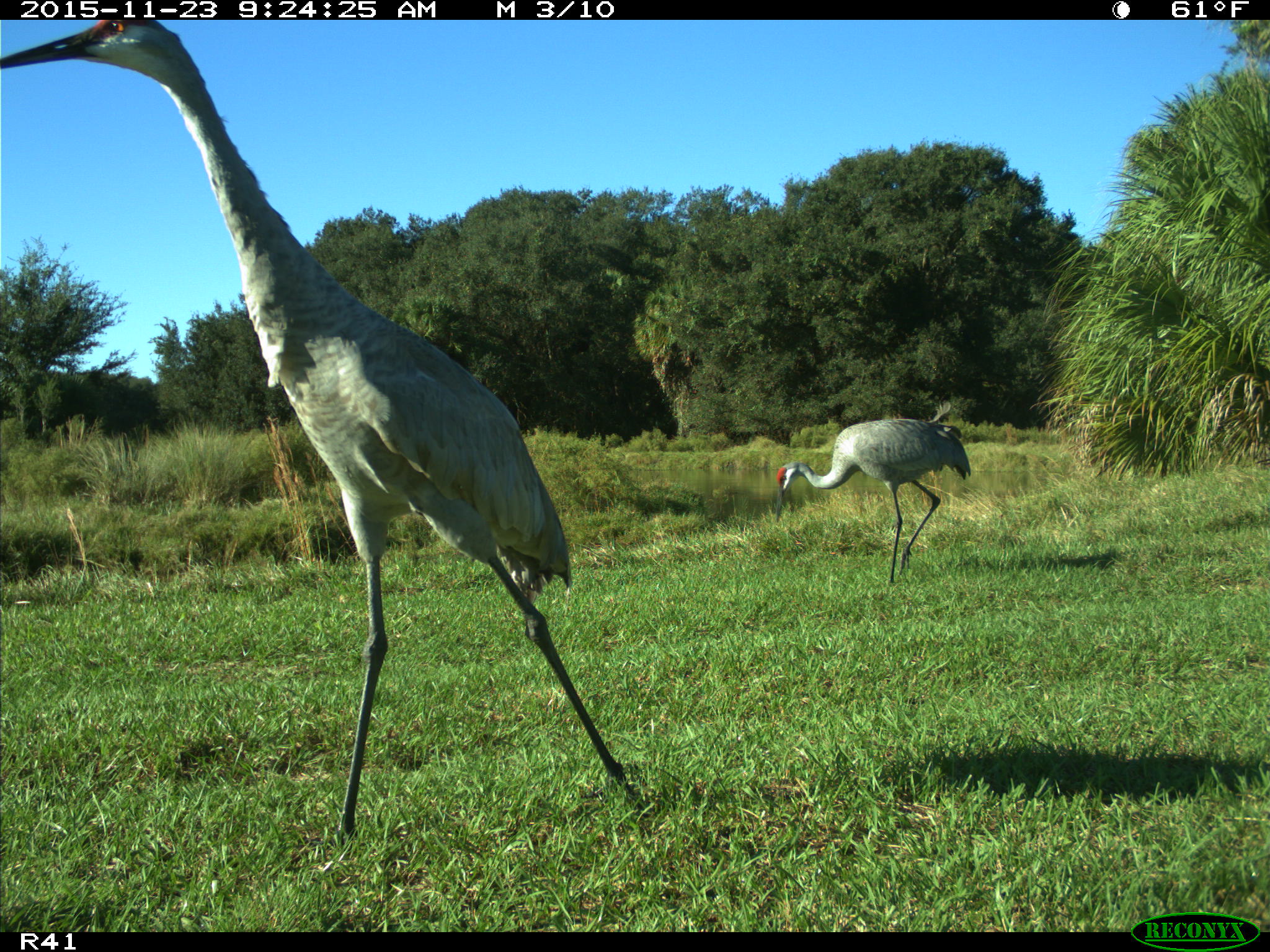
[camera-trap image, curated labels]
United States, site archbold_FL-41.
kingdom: Animalia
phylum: Chordata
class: Aves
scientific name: Aves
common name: birds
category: unidentified bird